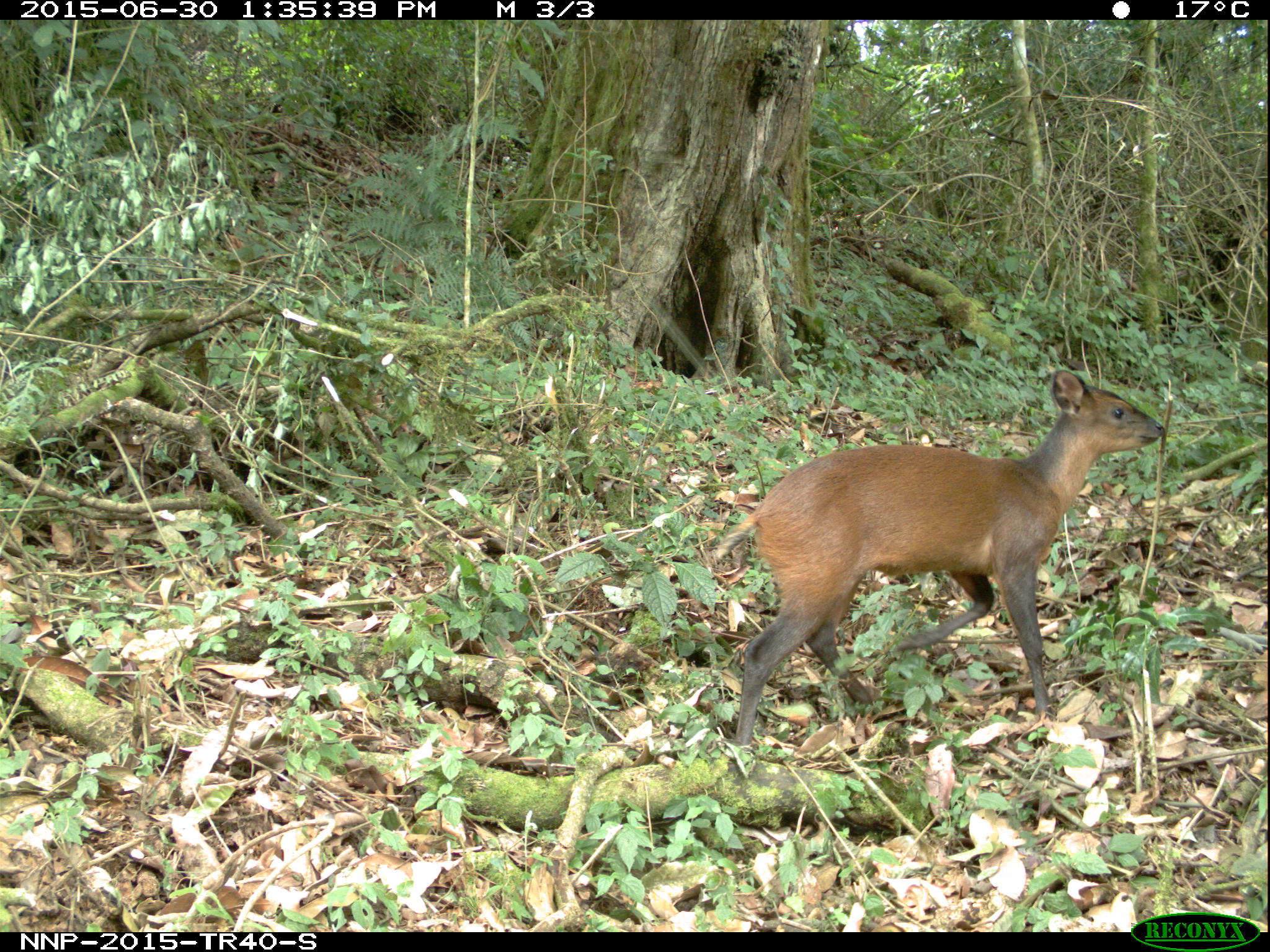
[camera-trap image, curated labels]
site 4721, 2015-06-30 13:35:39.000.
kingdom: Animalia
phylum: Chordata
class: Mammalia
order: Artiodactyla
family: Bovidae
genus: Cephalophus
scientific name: Cephalophus nigrifrons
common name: black-fronted duiker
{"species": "Cephalophus nigrifrons (black-fronted duiker)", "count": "1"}